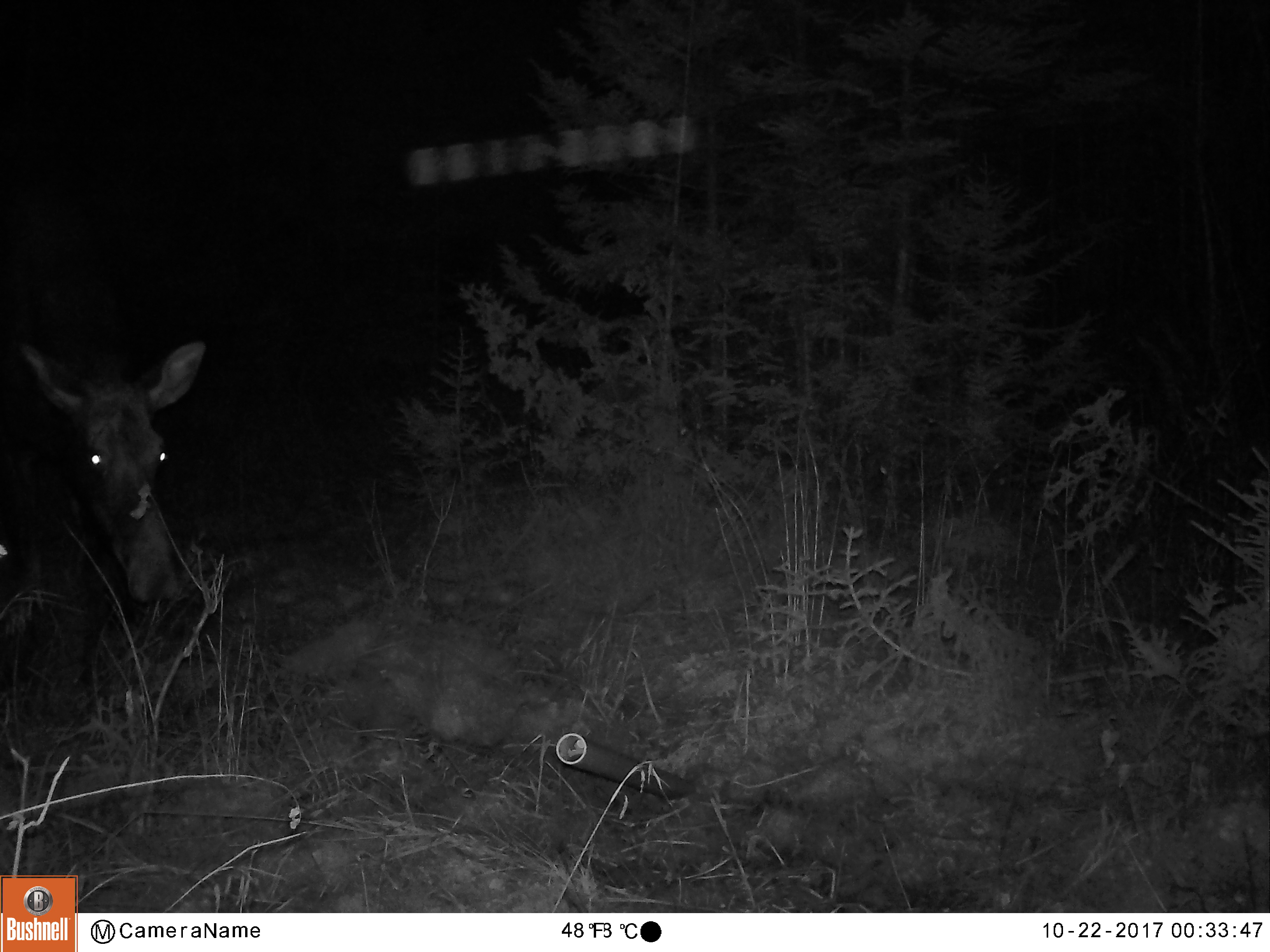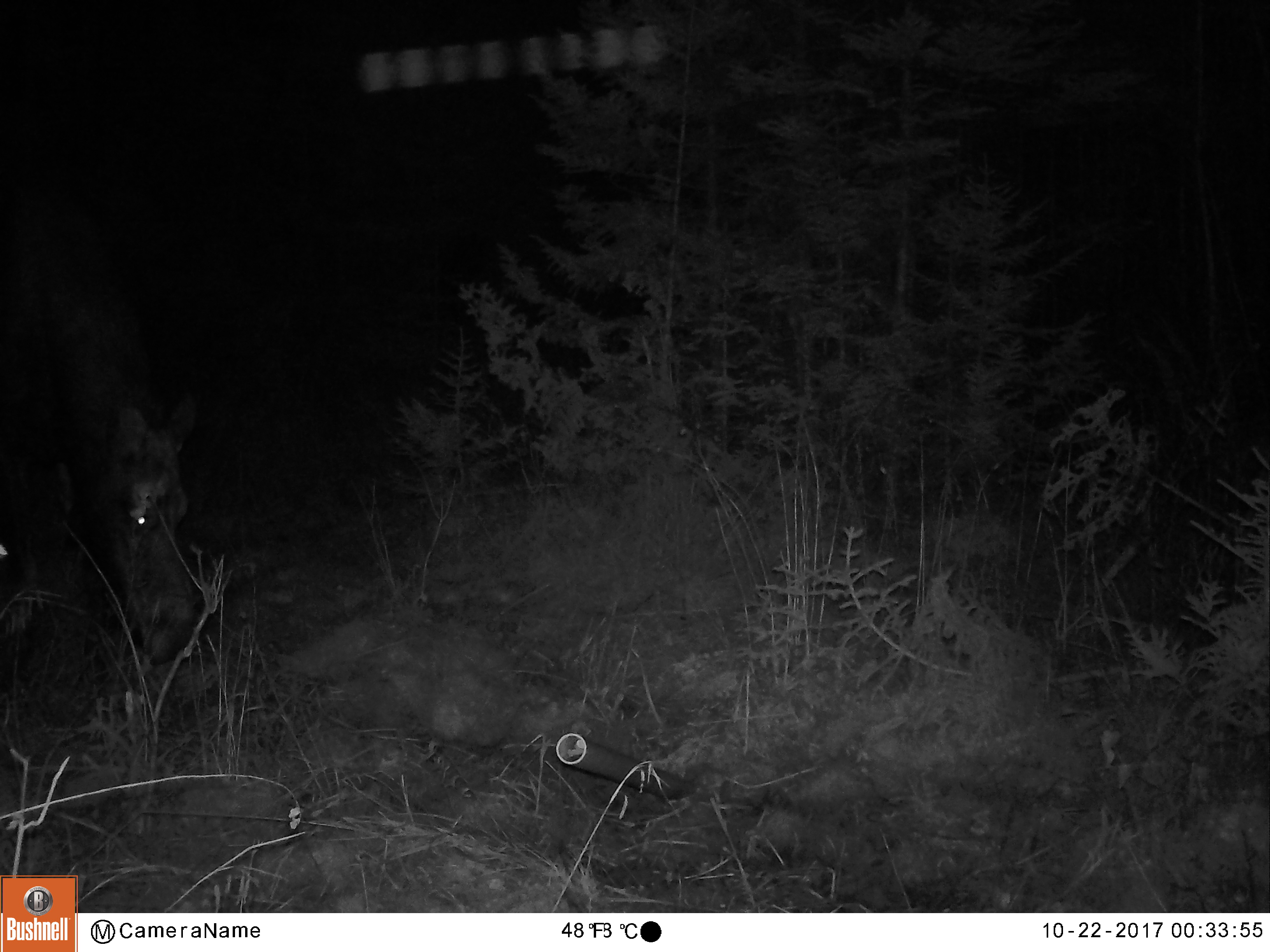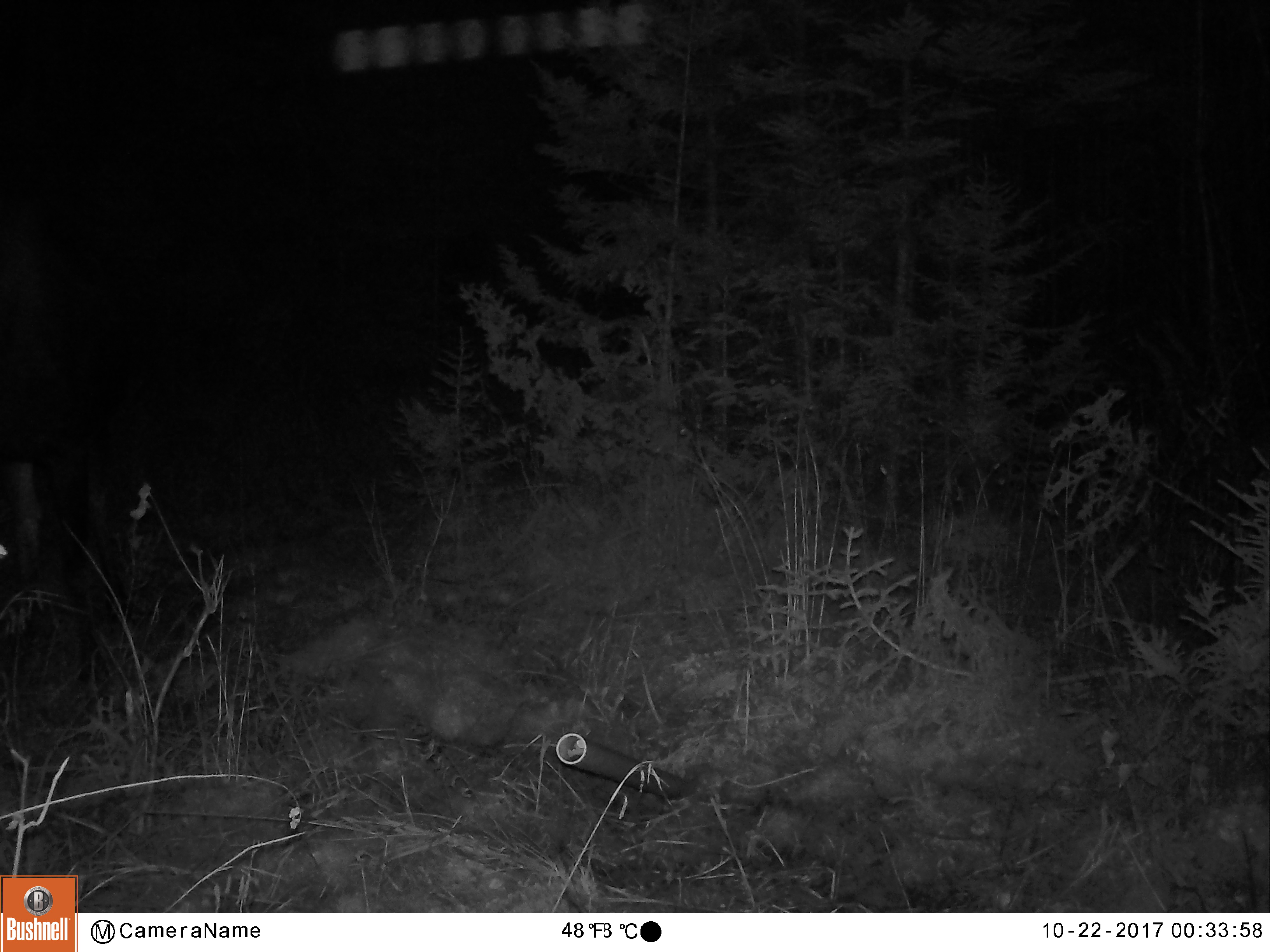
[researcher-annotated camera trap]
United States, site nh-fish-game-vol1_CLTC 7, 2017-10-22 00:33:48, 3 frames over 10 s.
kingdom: Animalia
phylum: Chordata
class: Mammalia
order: Artiodactyla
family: Cervidae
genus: Alces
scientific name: Alces alces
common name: moose